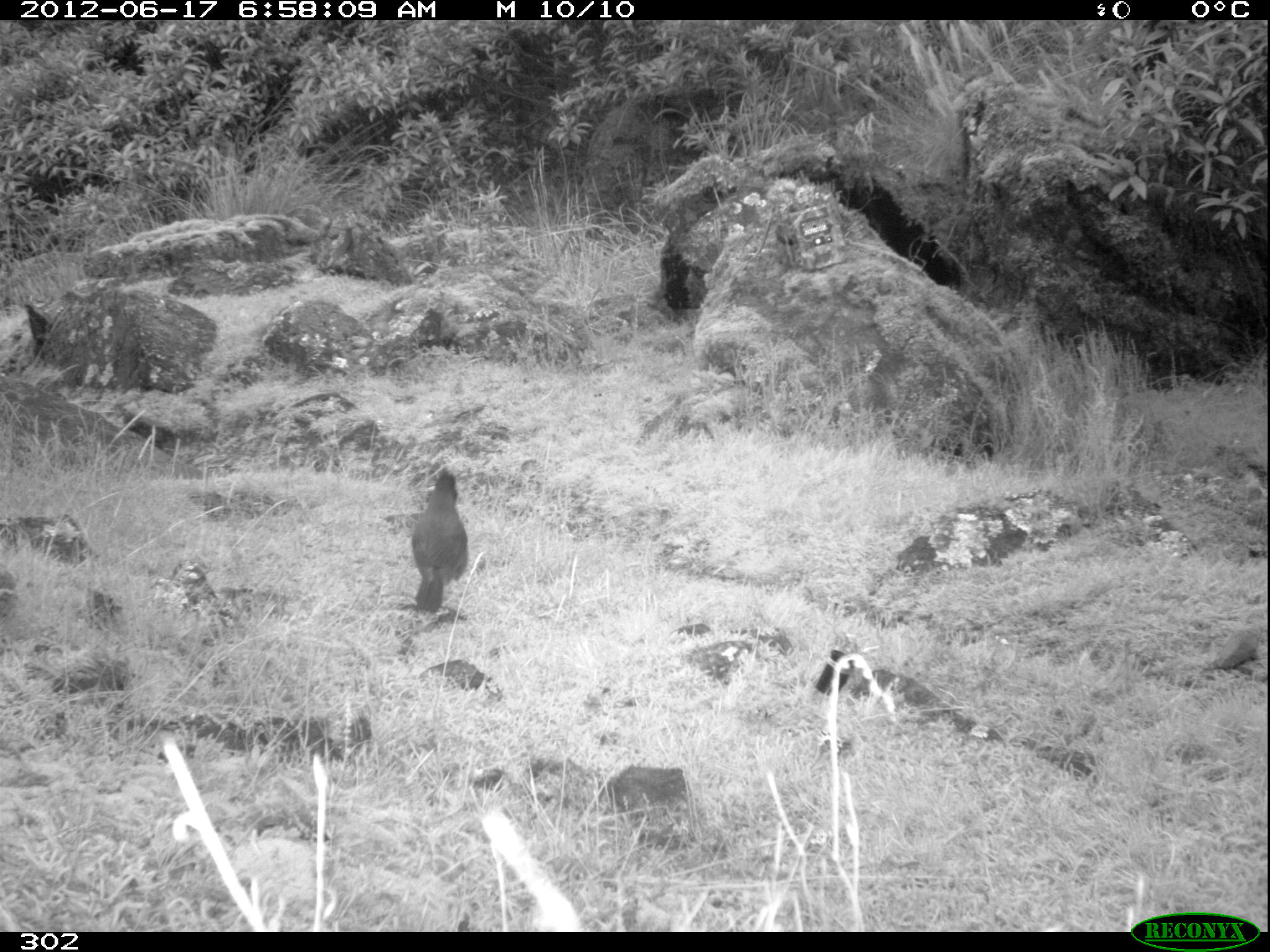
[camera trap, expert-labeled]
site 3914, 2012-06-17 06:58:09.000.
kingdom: Animalia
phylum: Chordata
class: Aves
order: Passeriformes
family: Turdidae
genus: Turdus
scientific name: Turdus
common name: true thrushes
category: turdus sp